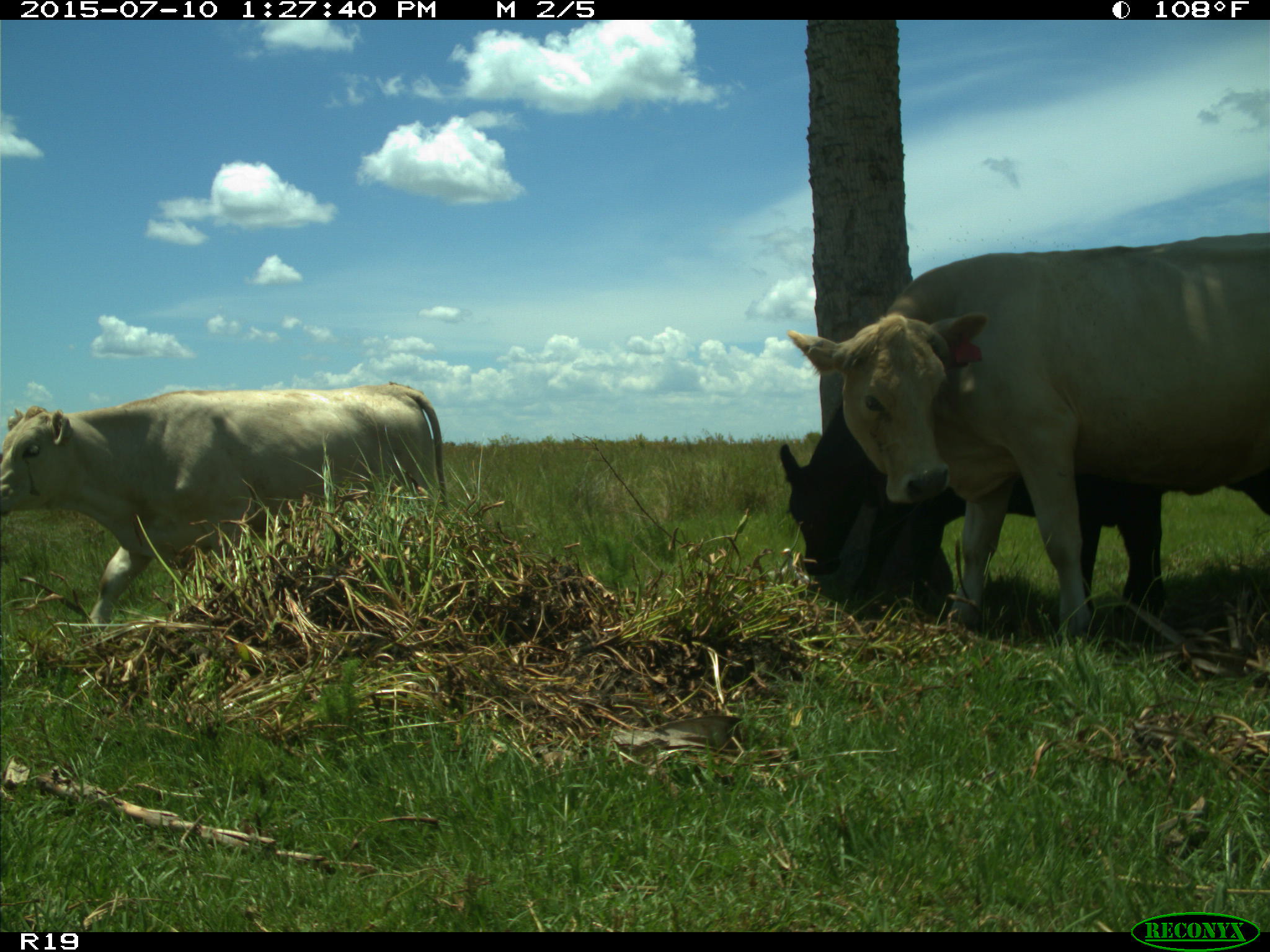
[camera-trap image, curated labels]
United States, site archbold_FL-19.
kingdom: Animalia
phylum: Chordata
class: Mammalia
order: Artiodactyla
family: Bovidae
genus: Bos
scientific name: Bos taurus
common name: domestic cow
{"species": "Bos taurus (domestic cow)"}